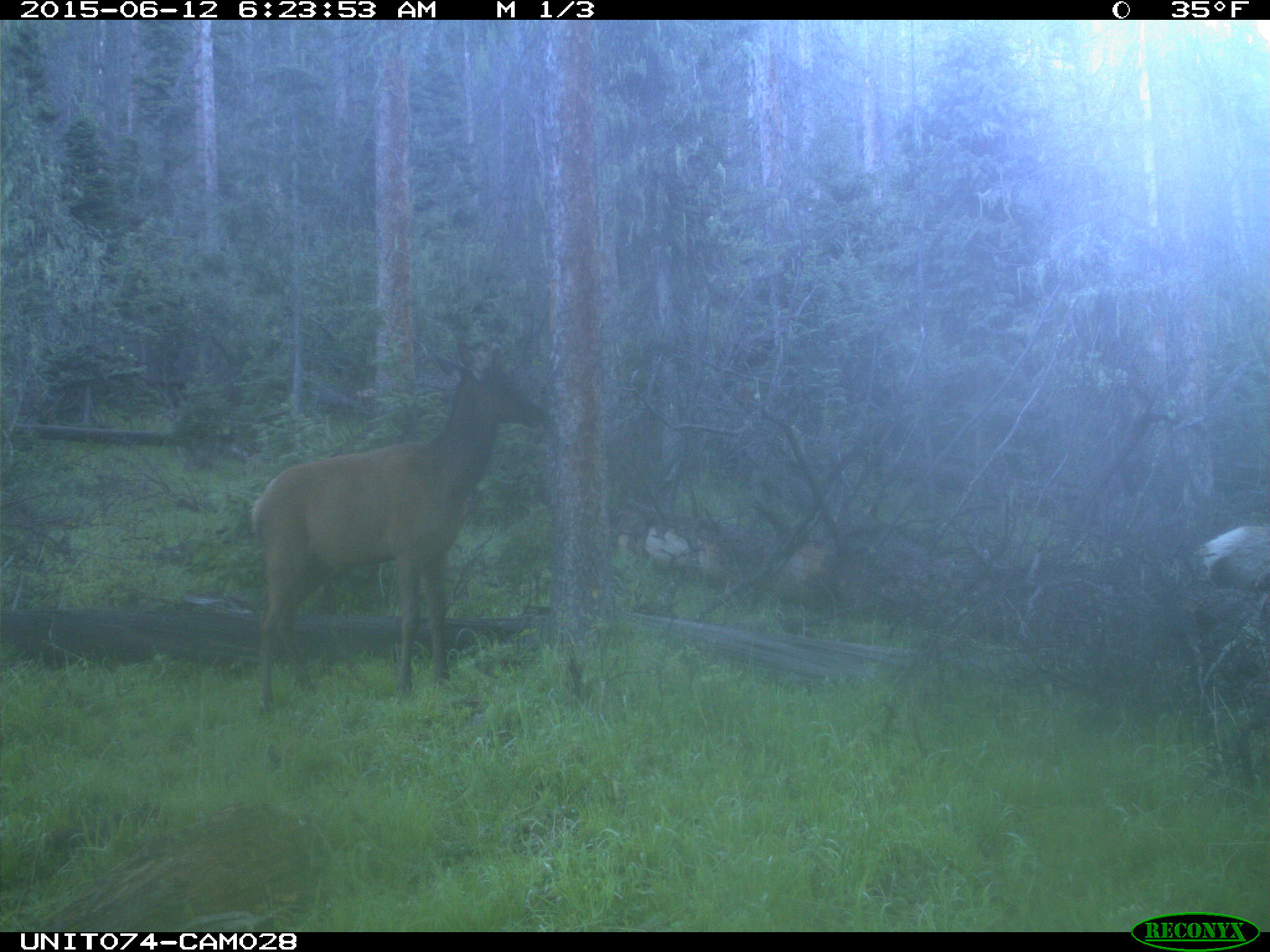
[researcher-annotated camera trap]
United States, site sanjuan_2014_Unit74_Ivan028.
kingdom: Animalia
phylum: Chordata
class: Mammalia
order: Artiodactyla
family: Cervidae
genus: Cervus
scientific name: Cervus elaphus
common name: red deer